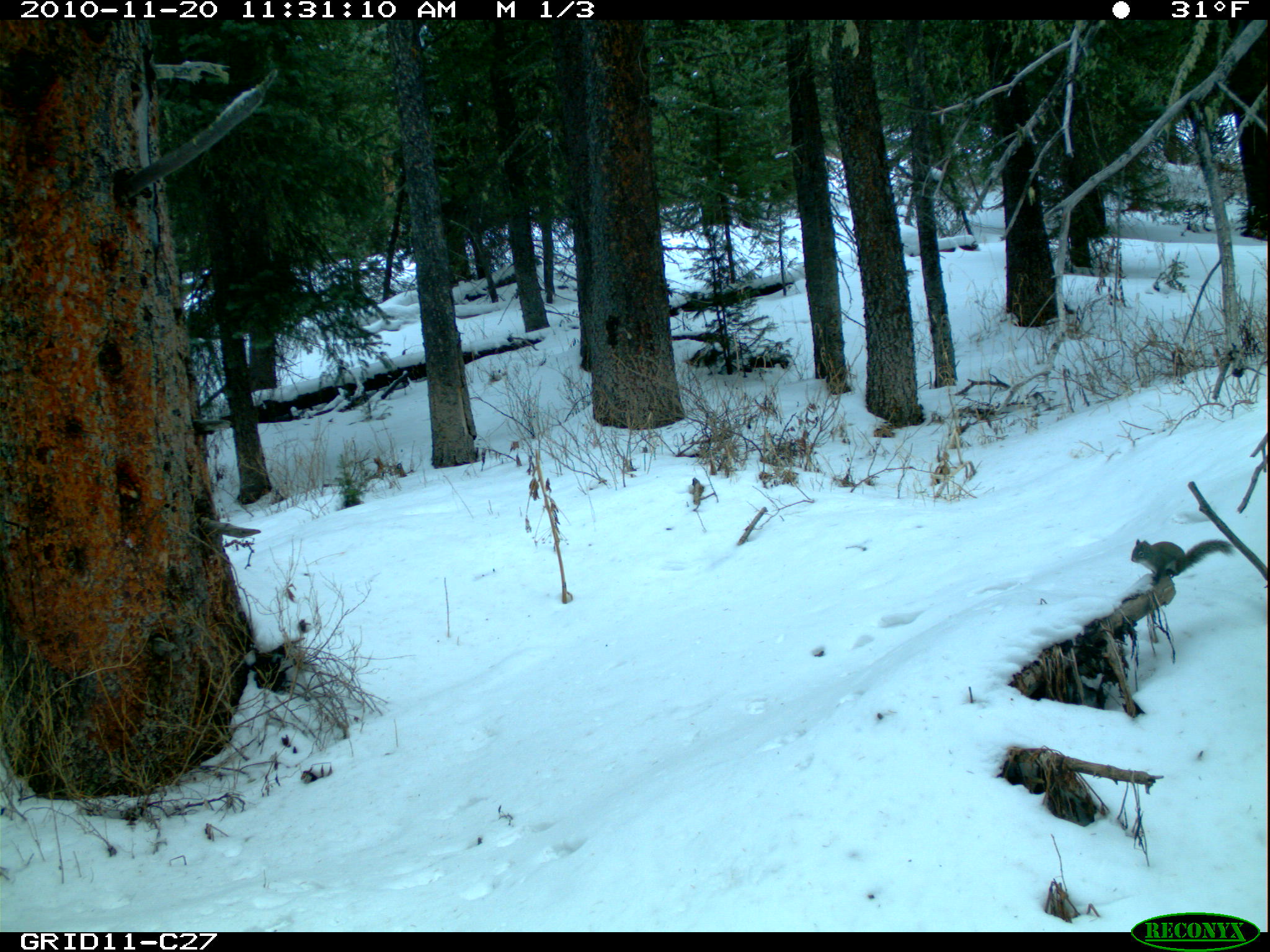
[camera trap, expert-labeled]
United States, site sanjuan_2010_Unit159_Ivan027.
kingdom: Animalia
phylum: Chordata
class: Mammalia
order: Rodentia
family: Sciuridae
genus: Tamiasciurus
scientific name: Tamiasciurus hudsonicus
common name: american red squirrel